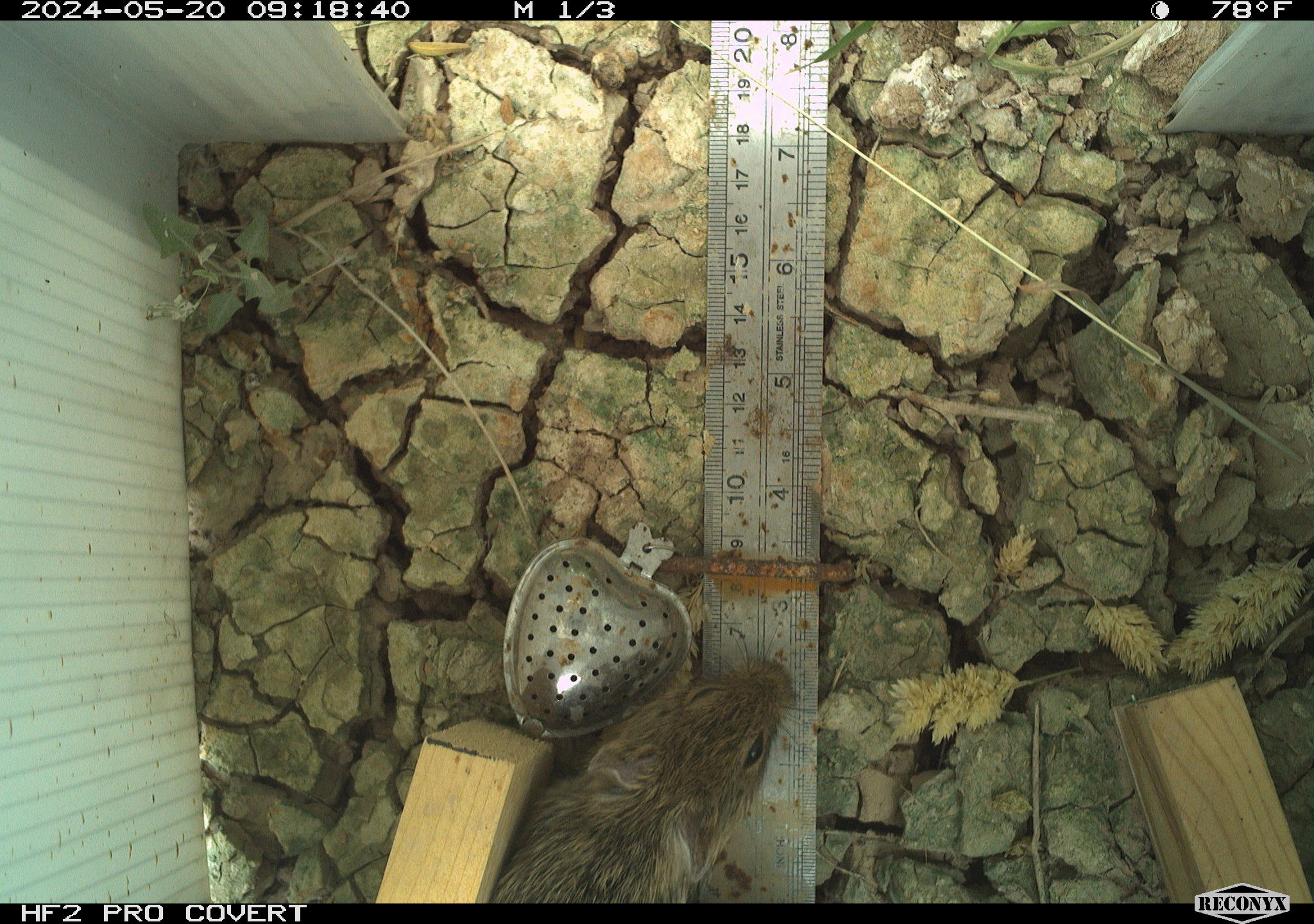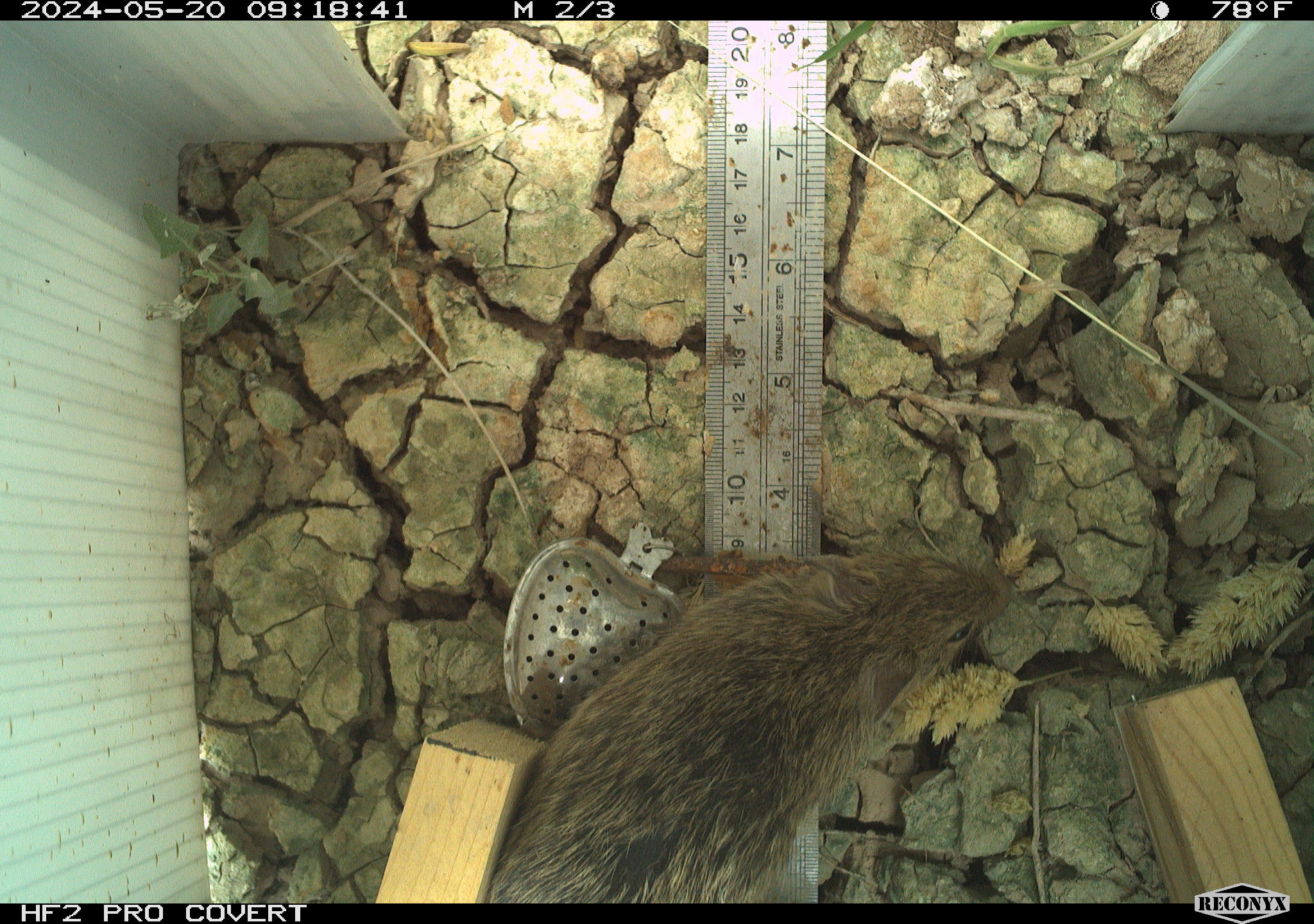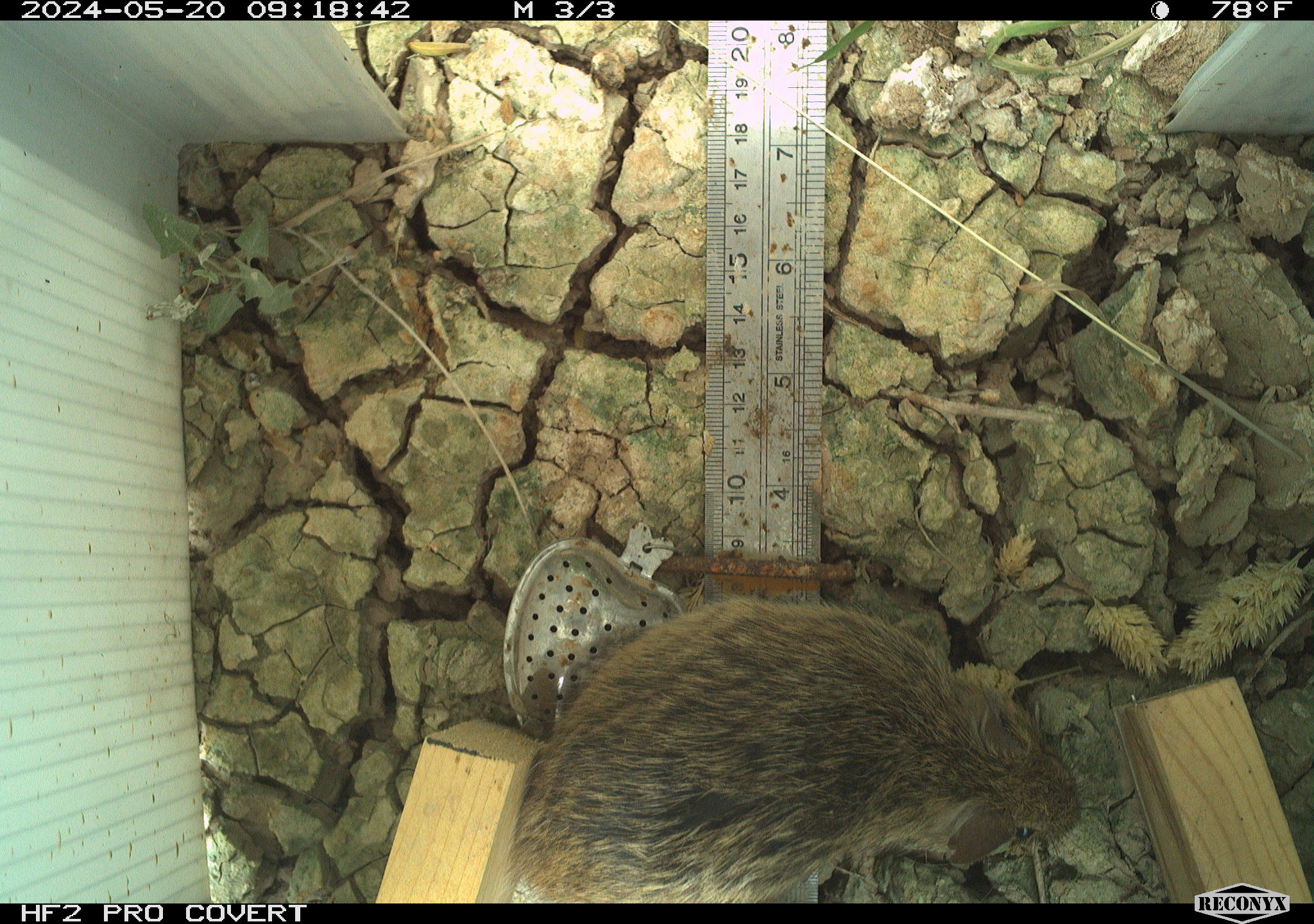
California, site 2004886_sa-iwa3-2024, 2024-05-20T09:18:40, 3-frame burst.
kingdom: Animalia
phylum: Chordata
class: Mammalia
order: Rodentia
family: Cricetidae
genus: Sigmodon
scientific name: Sigmodon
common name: cotton rat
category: sigmodon species